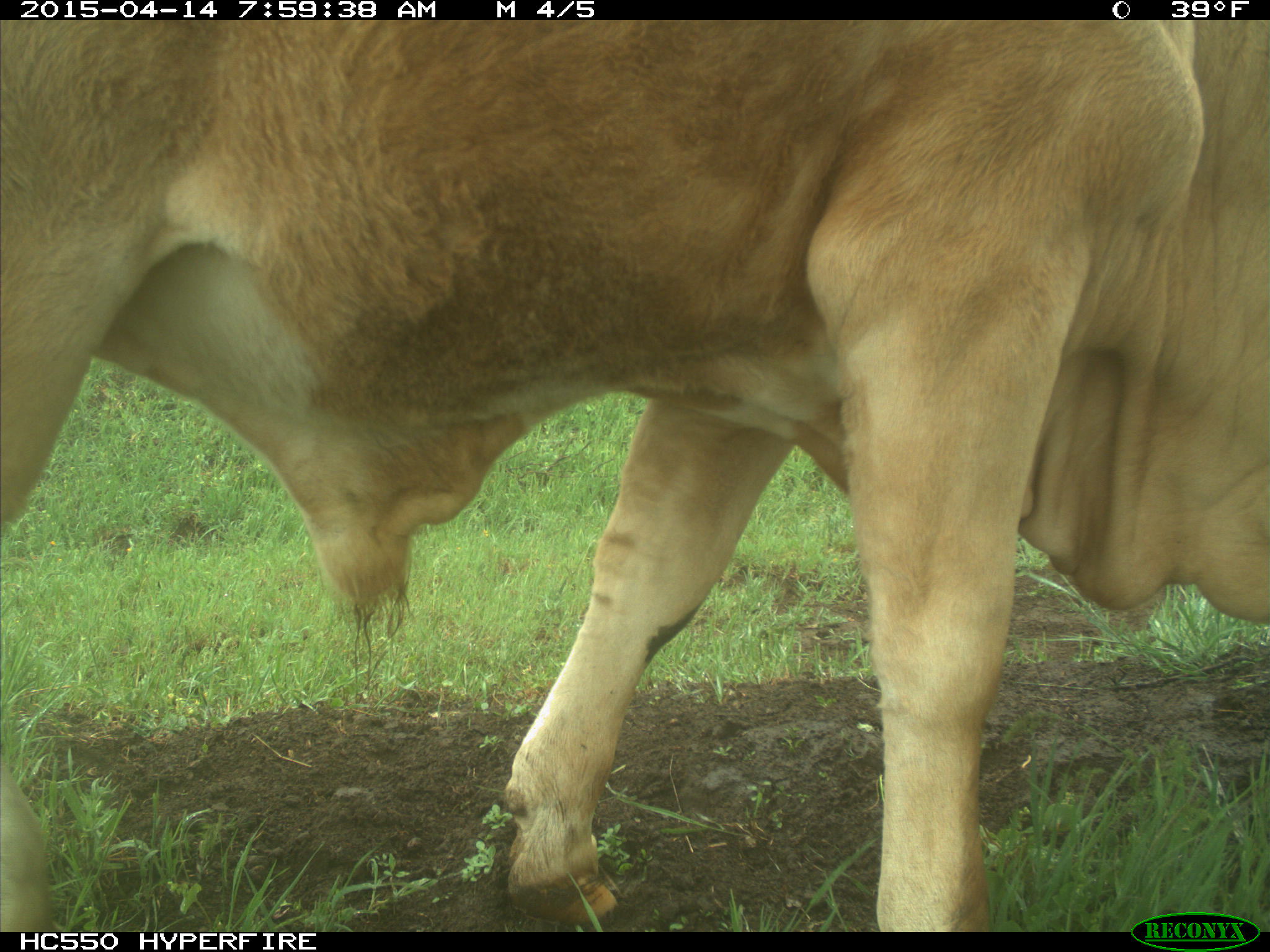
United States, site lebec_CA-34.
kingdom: Animalia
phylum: Chordata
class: Mammalia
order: Artiodactyla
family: Bovidae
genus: Bos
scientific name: Bos taurus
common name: domestic cow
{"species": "Bos taurus (domestic cow)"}